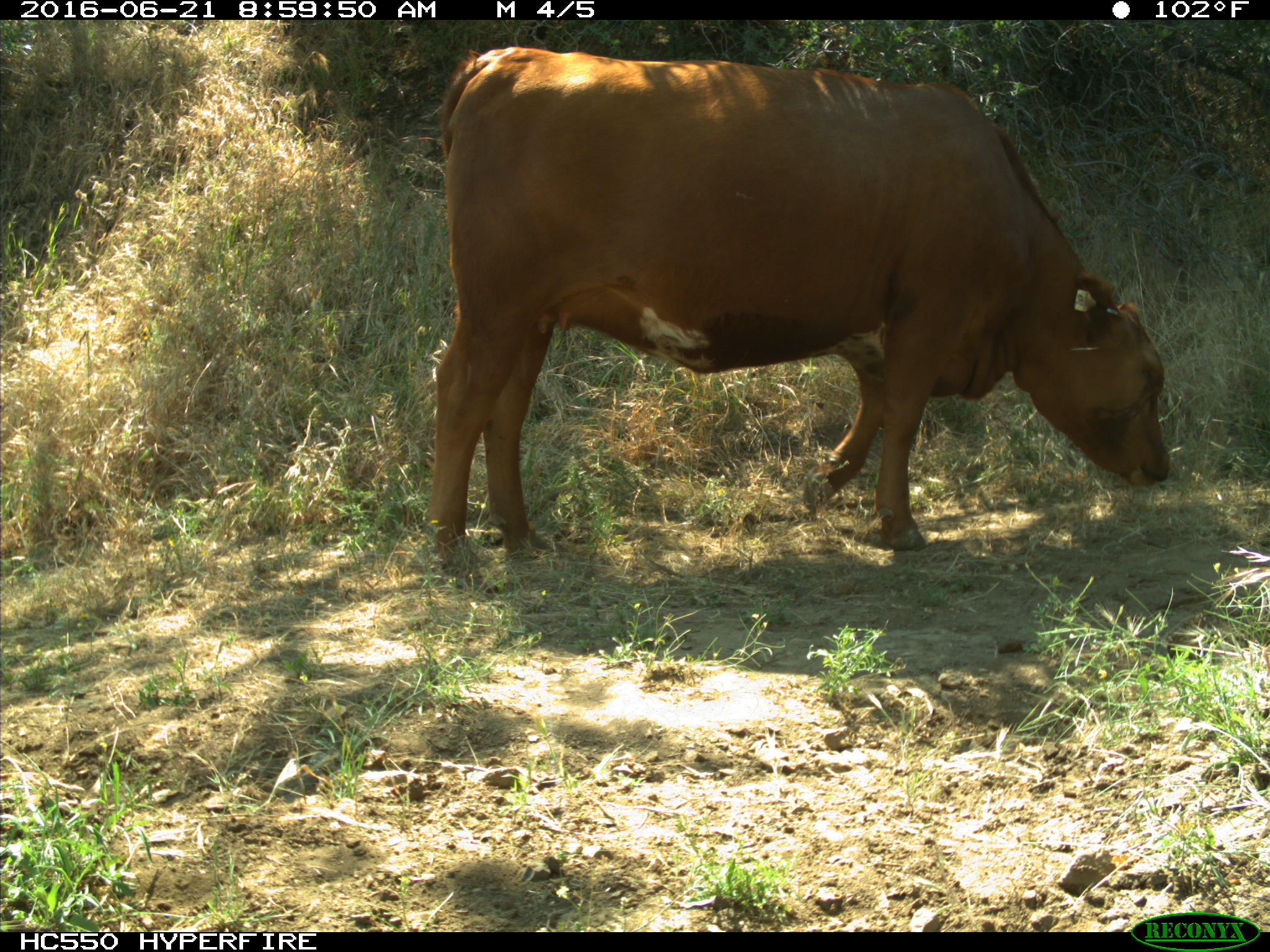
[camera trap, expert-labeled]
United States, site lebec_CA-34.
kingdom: Animalia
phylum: Chordata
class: Mammalia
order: Artiodactyla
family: Bovidae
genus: Bos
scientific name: Bos taurus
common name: domestic cow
Bos taurus (domestic cow).